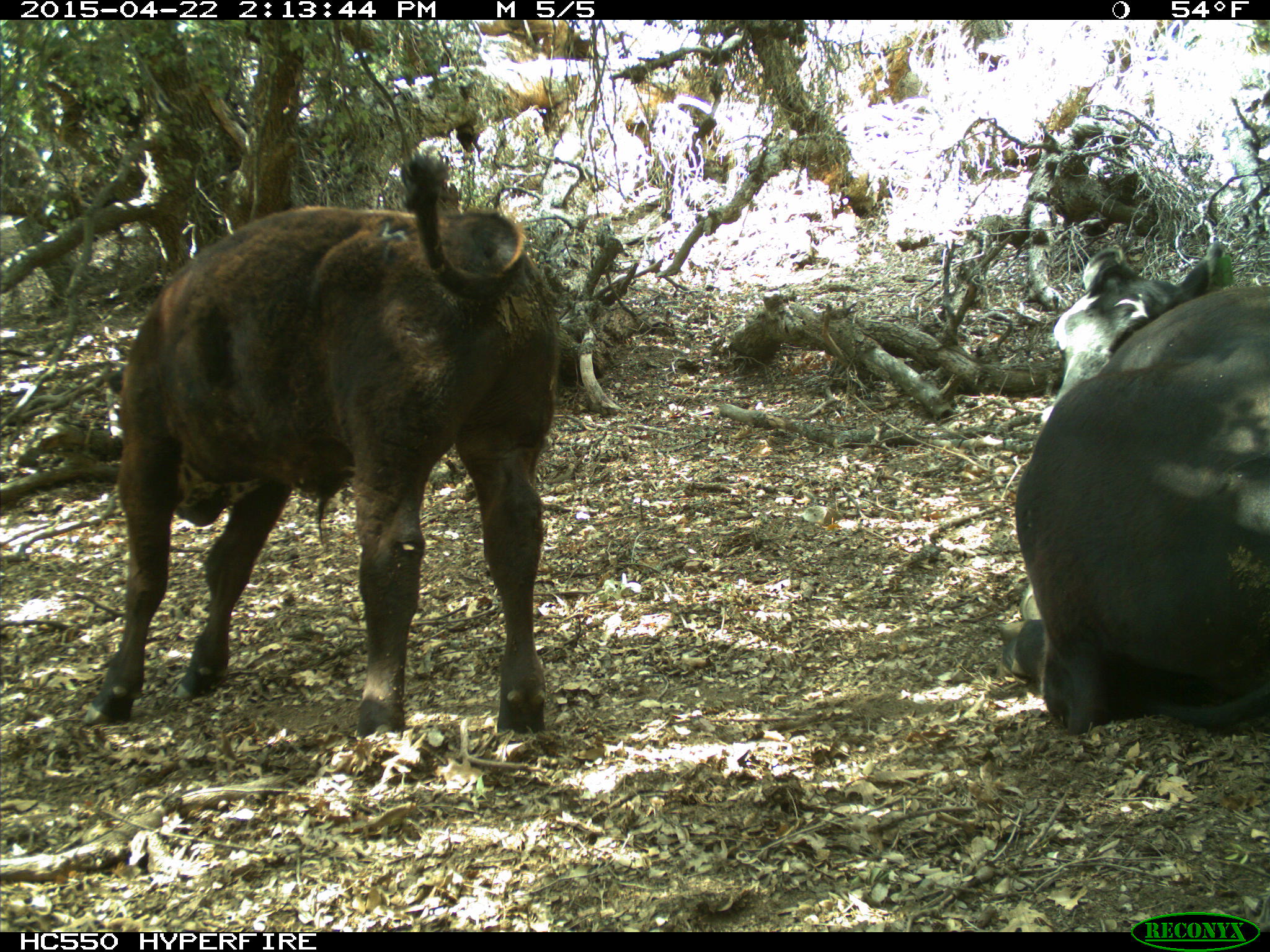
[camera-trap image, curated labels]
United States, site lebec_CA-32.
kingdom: Animalia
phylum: Chordata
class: Mammalia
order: Artiodactyla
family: Bovidae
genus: Bos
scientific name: Bos taurus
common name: domestic cow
Bos taurus (domestic cow).